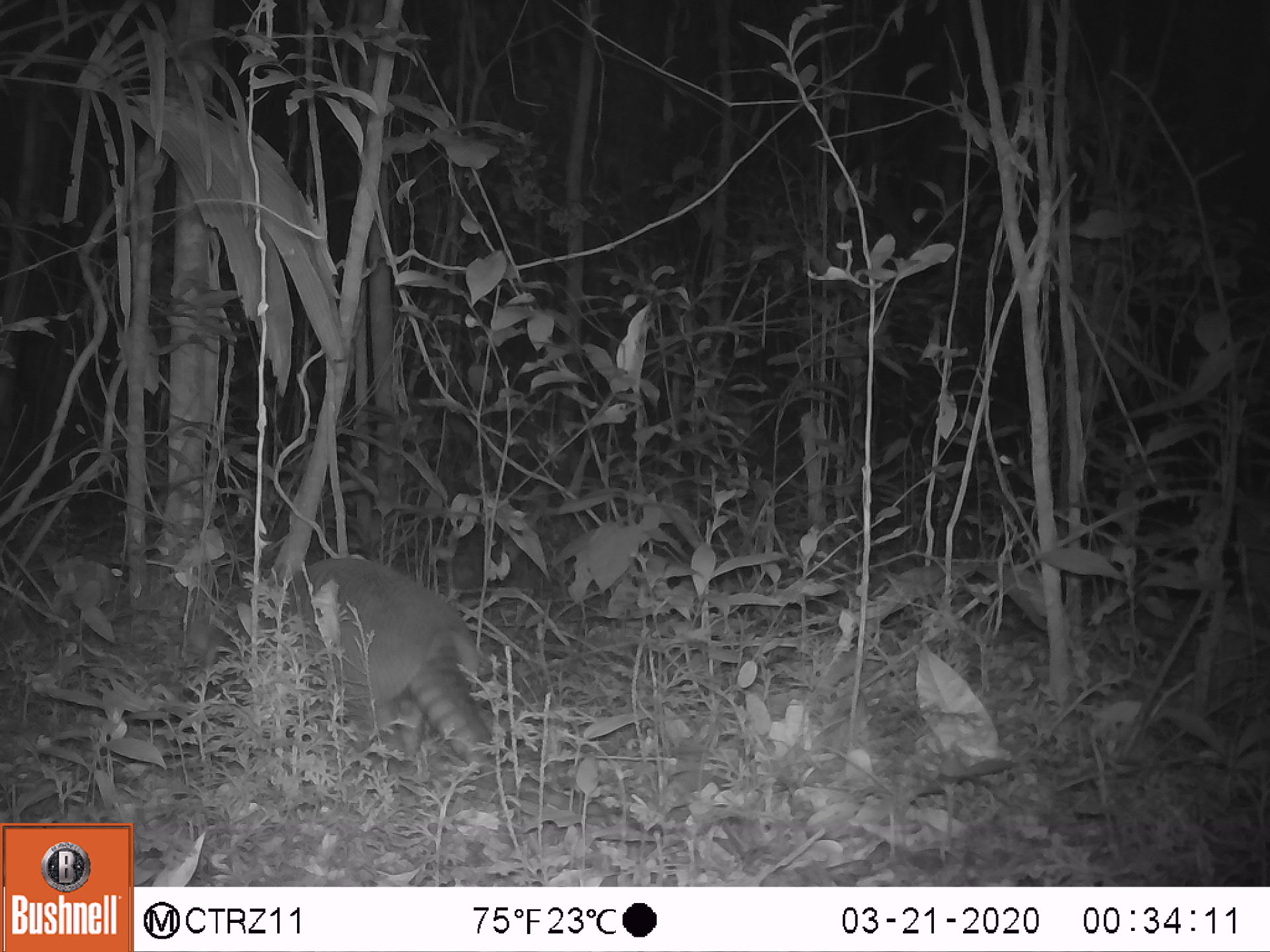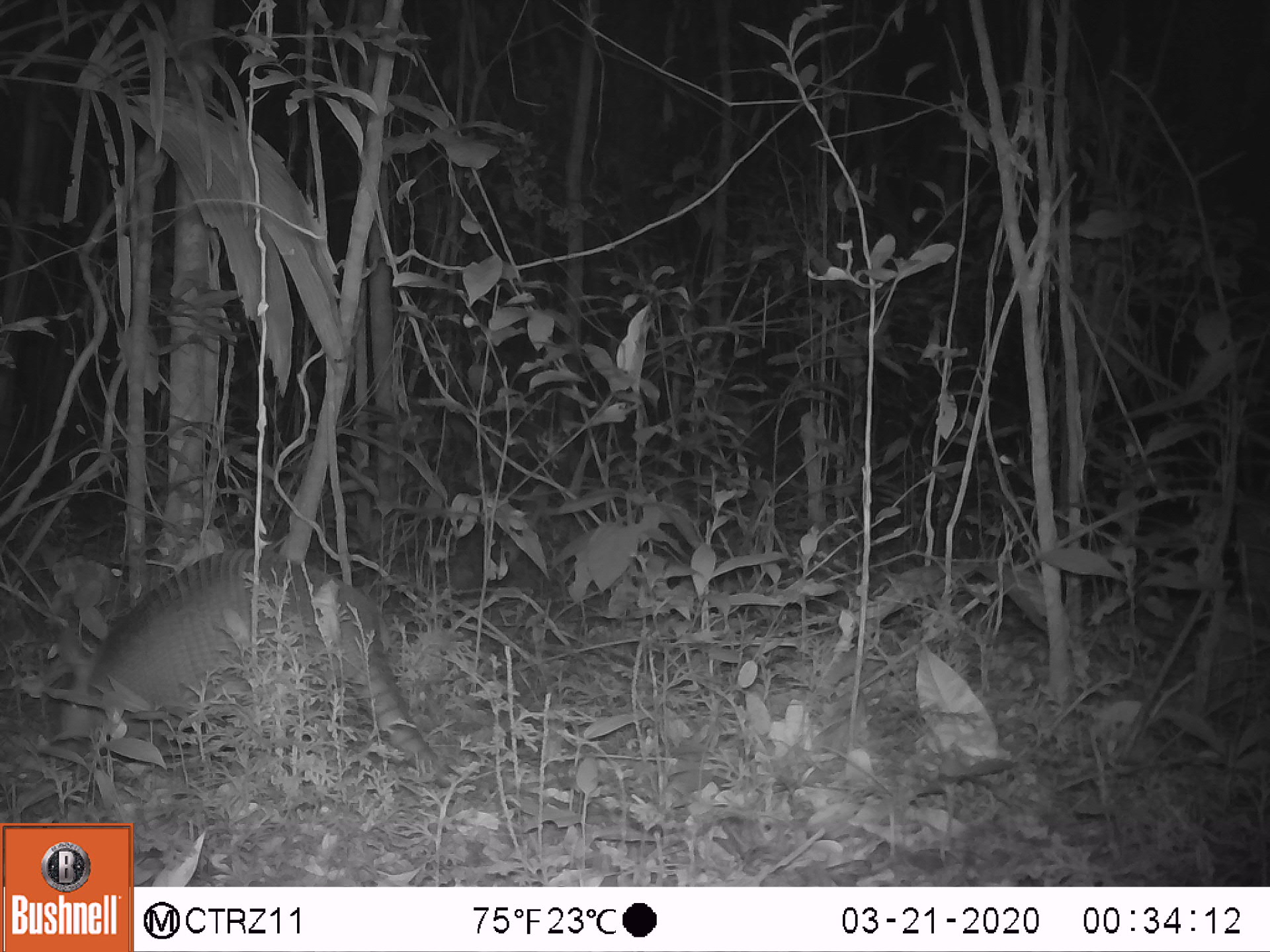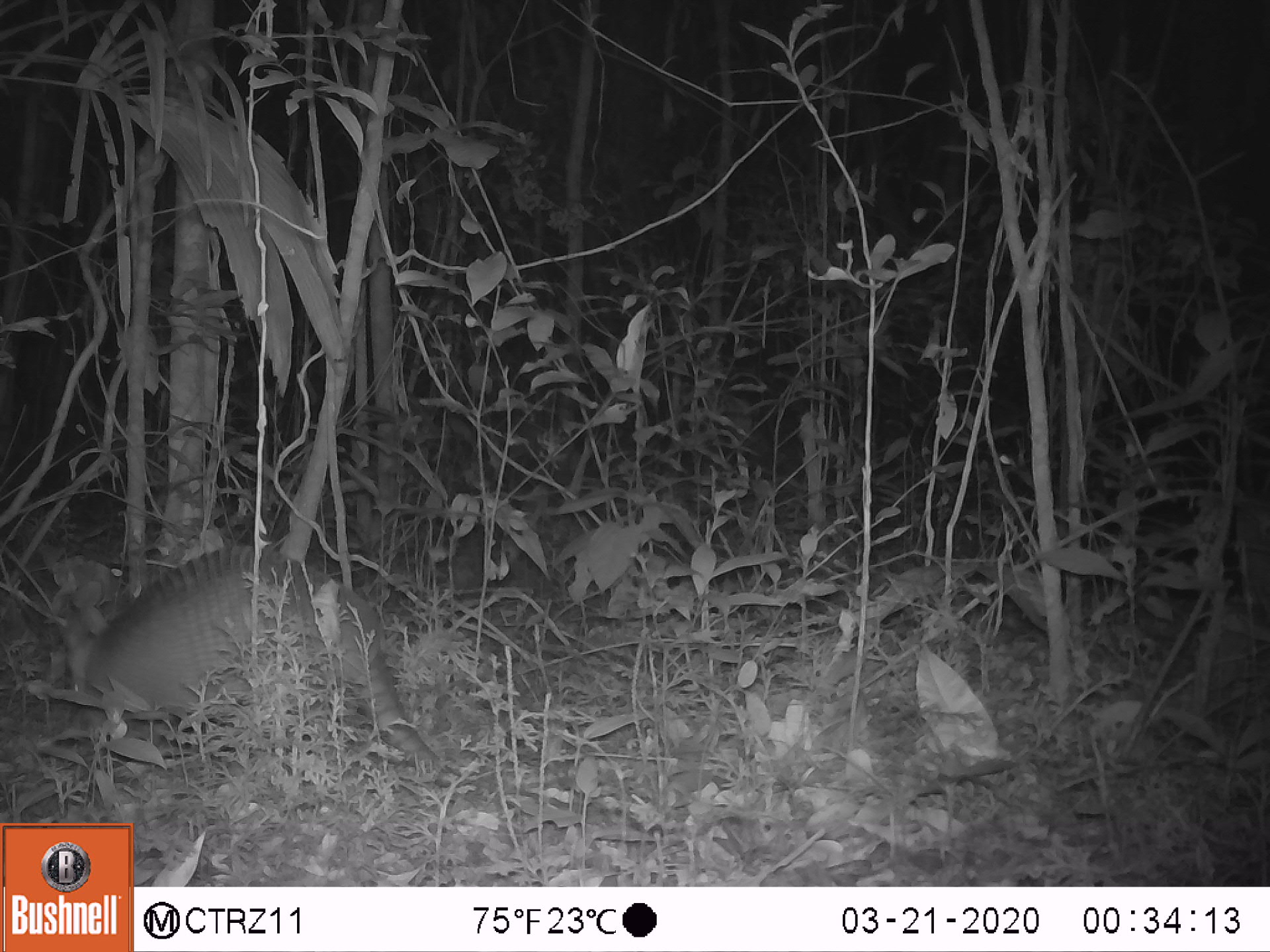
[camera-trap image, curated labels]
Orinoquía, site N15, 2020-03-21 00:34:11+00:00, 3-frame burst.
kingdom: Animalia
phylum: Chordata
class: Mammalia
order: Cingulata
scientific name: Cingulata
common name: armadillo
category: unknown armadillo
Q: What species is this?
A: Unknown armadillo (armadillo) (Cingulata).